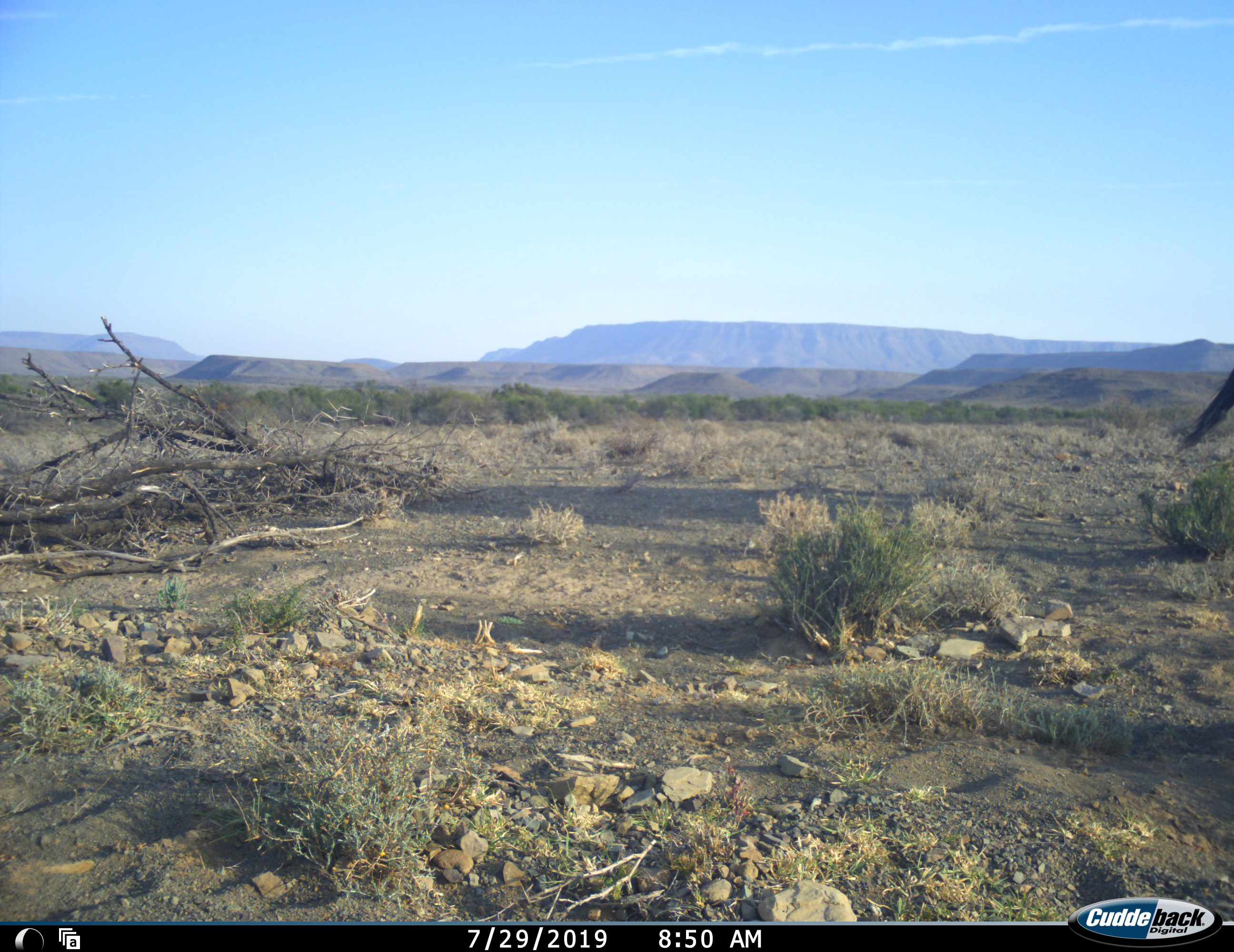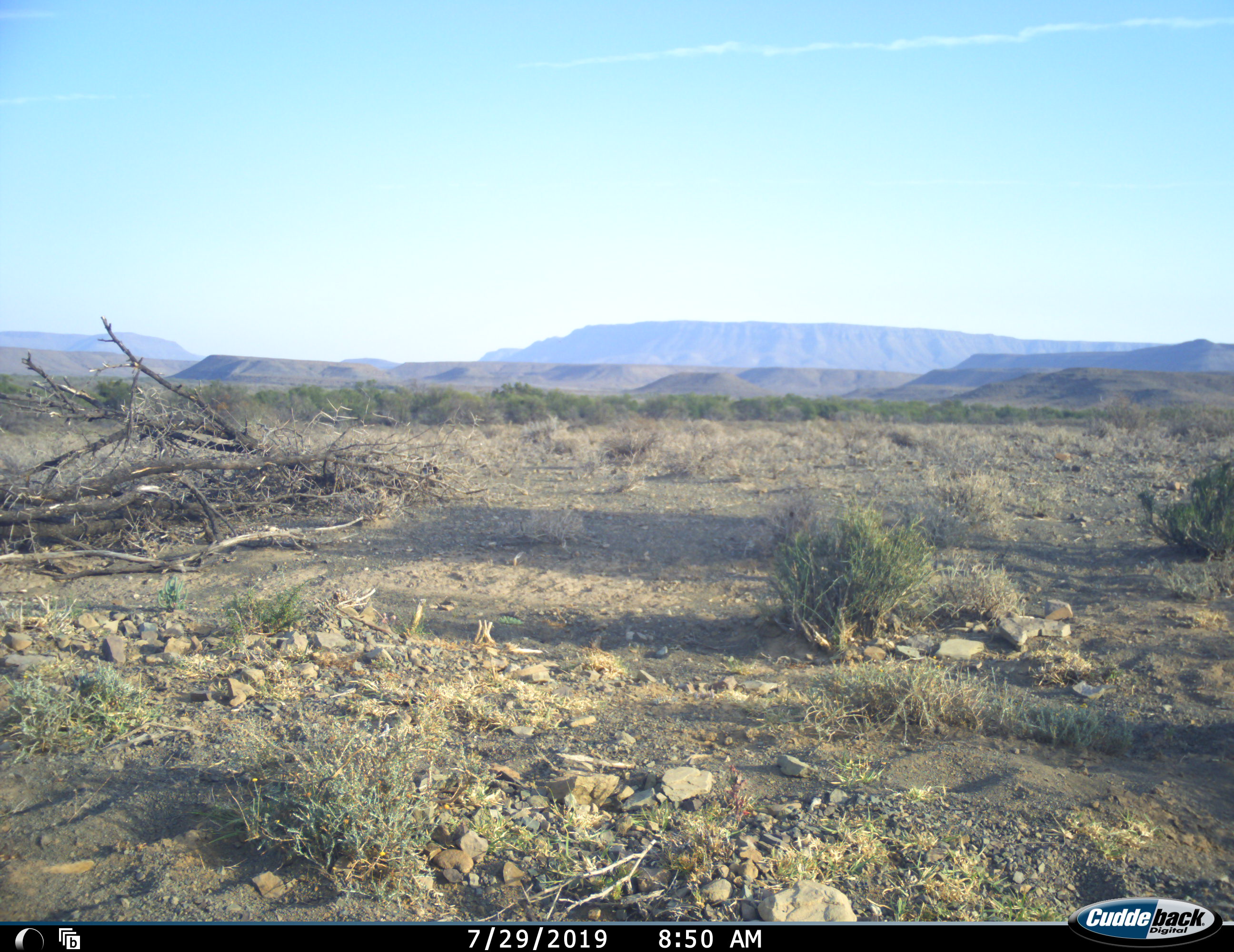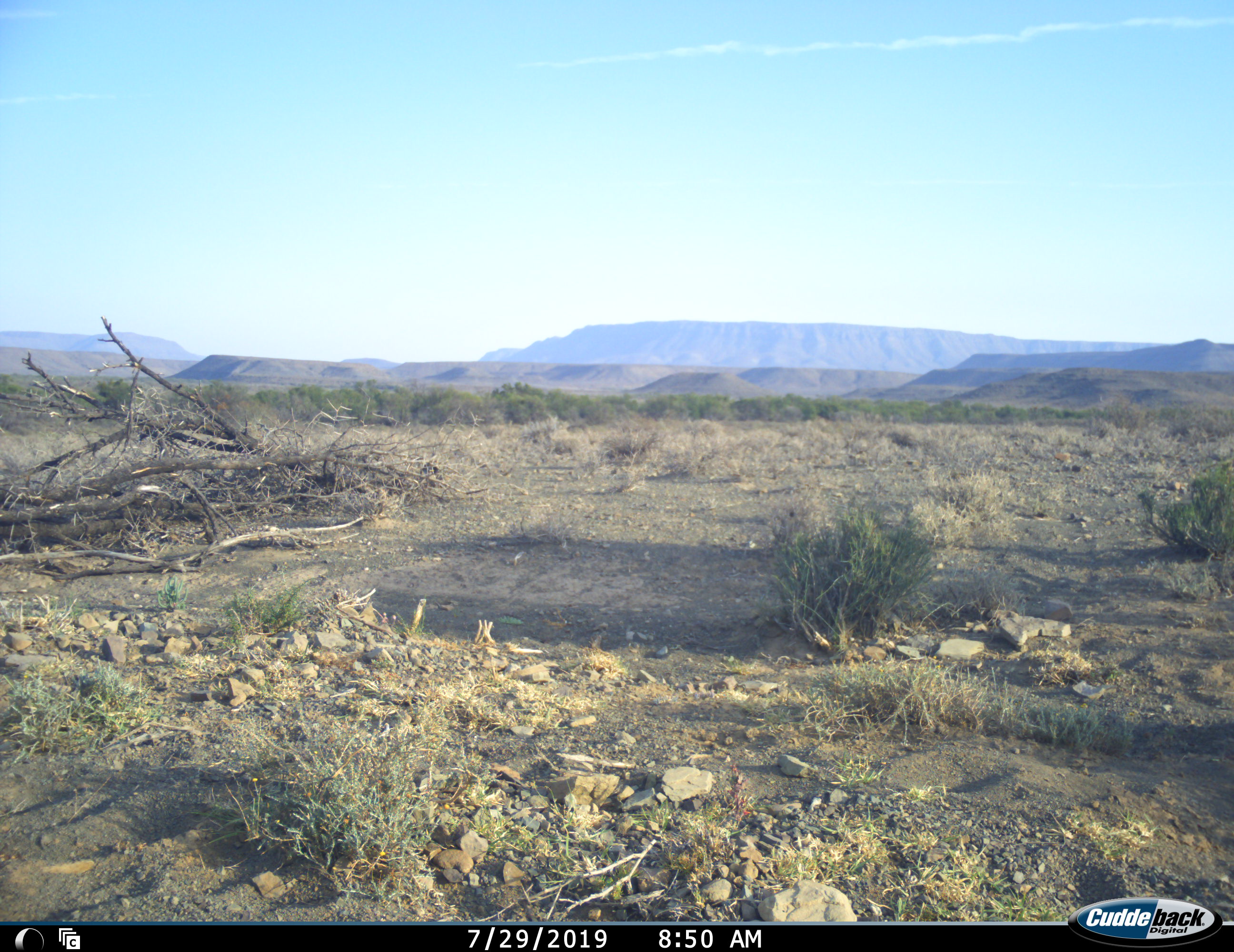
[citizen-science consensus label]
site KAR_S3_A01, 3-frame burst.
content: unidentified animal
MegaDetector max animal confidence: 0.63